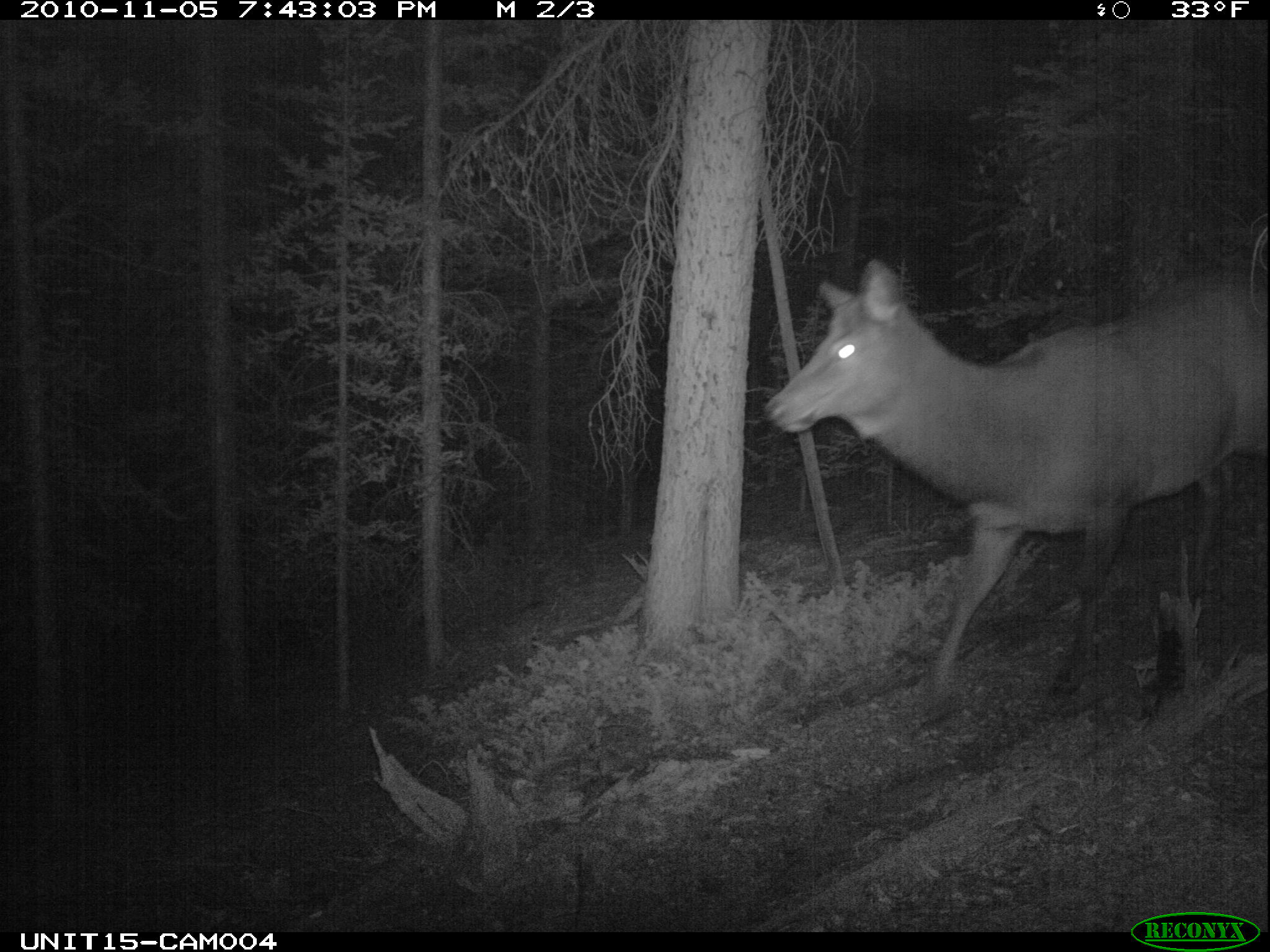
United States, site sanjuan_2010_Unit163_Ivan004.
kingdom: Animalia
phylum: Chordata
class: Mammalia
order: Artiodactyla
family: Cervidae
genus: Cervus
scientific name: Cervus elaphus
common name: red deer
Cervus elaphus (red deer).